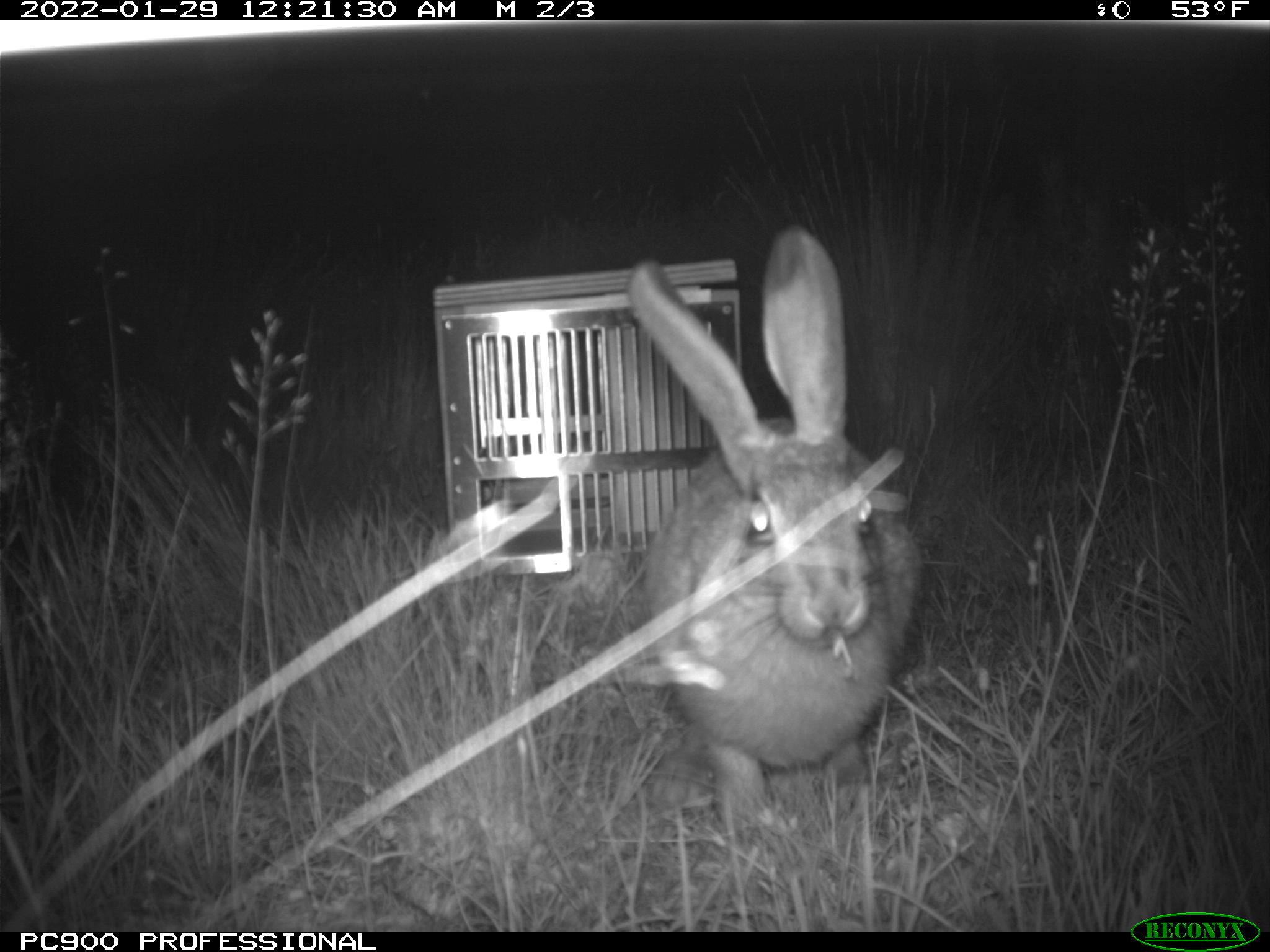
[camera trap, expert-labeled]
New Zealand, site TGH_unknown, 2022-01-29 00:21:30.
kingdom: Animalia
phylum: Chordata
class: Mammalia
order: Lagomorpha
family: Leporidae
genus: Lepus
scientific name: Lepus europaeus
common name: brown hare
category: hare